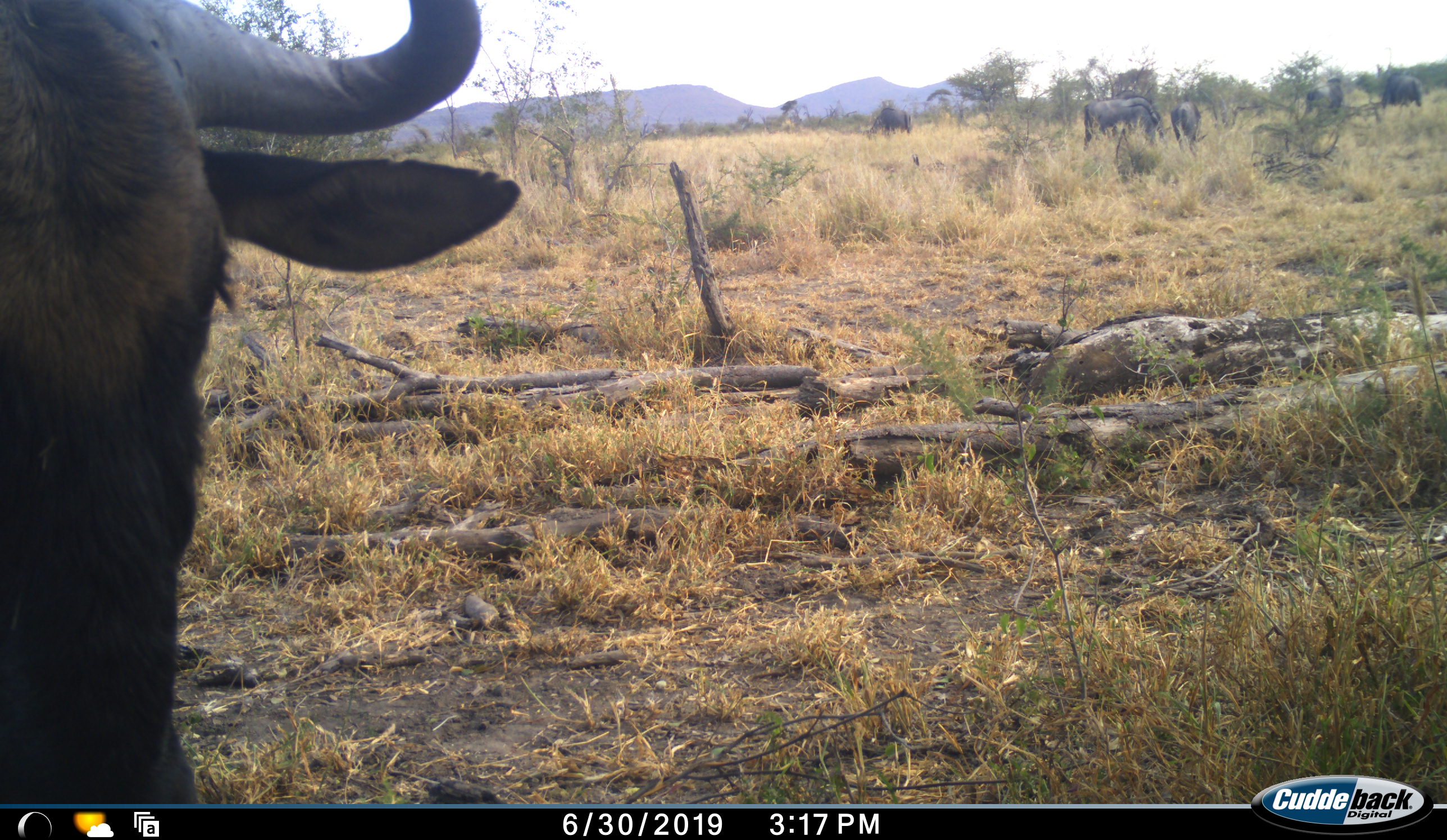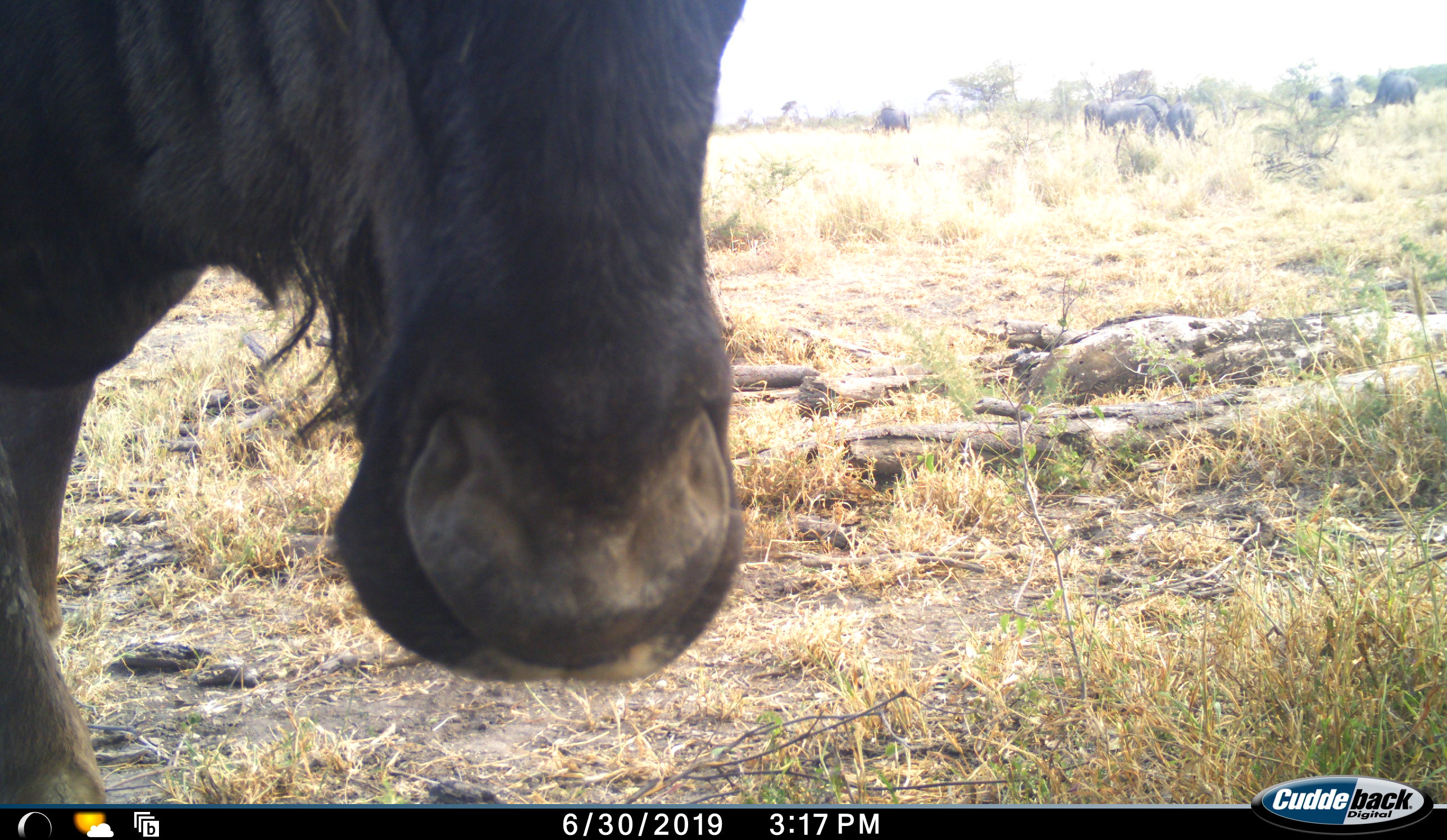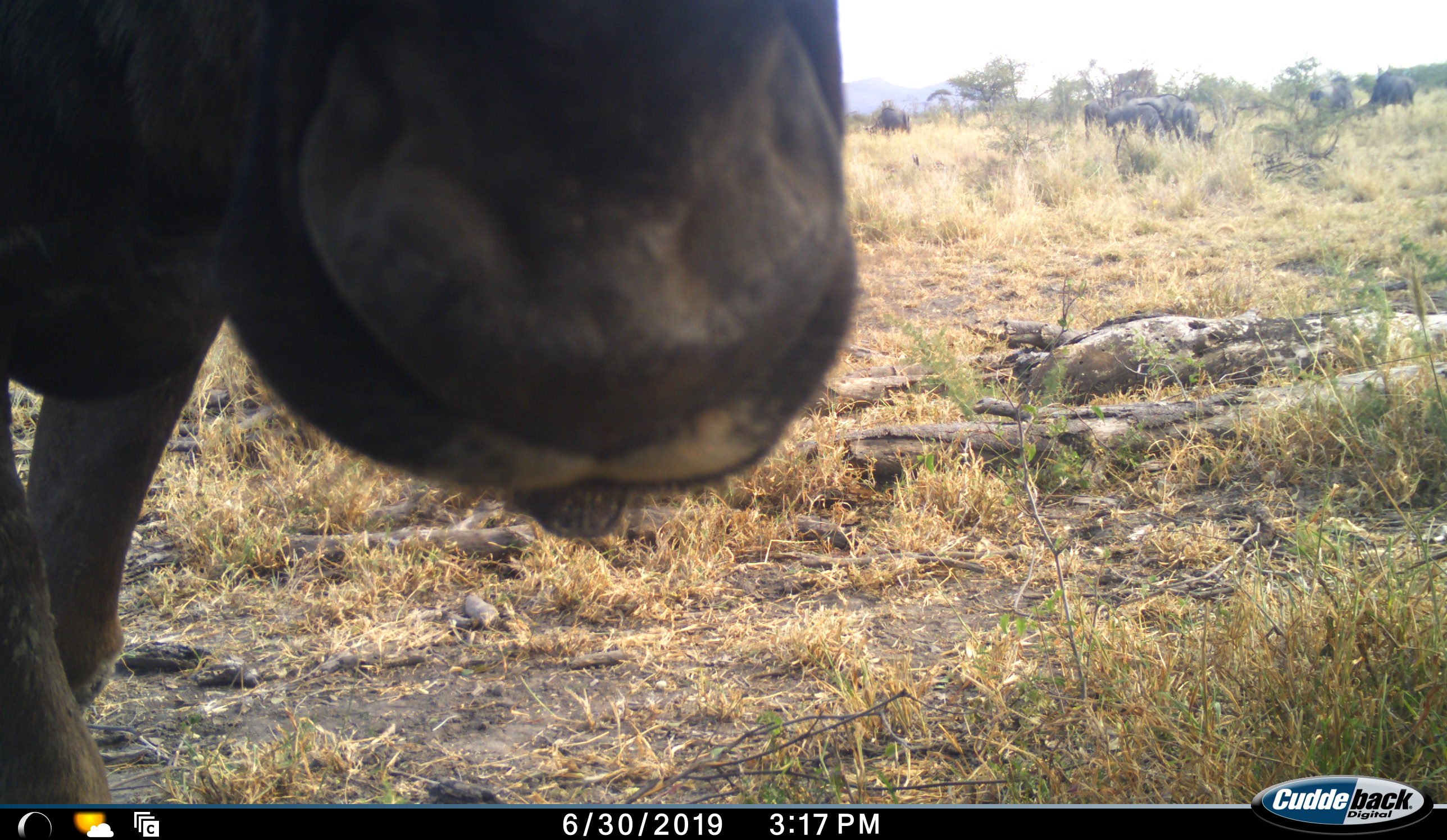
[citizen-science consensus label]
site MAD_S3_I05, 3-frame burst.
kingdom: Animalia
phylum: Chordata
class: Mammalia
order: Artiodactyla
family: Bovidae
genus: Connochaetes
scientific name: Connochaetes taurinus taurinus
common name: blue wildebeest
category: wildebeestblue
Wildebeestblue (blue wildebeest) (Connochaetes taurinus taurinus), count 6. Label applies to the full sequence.